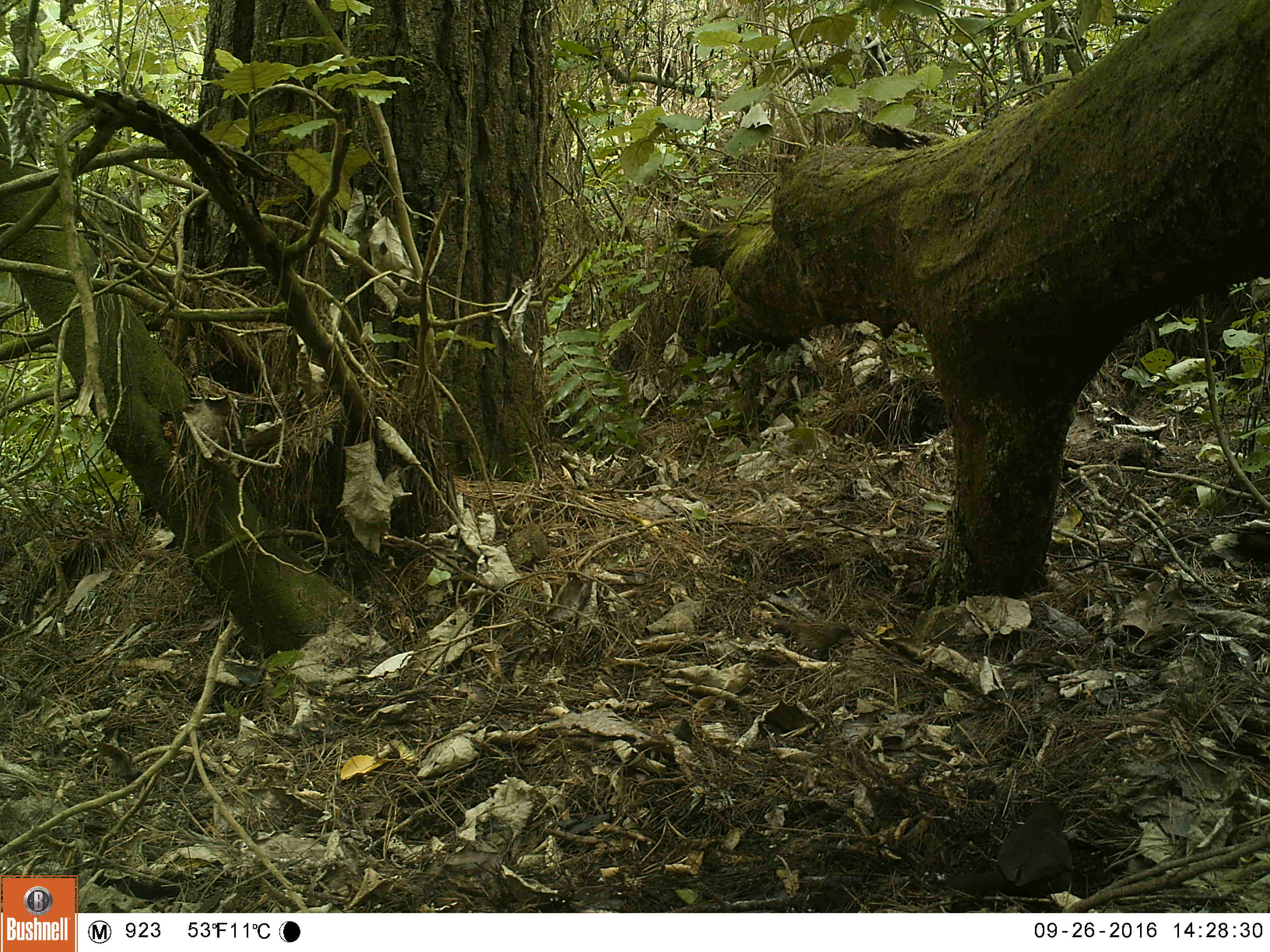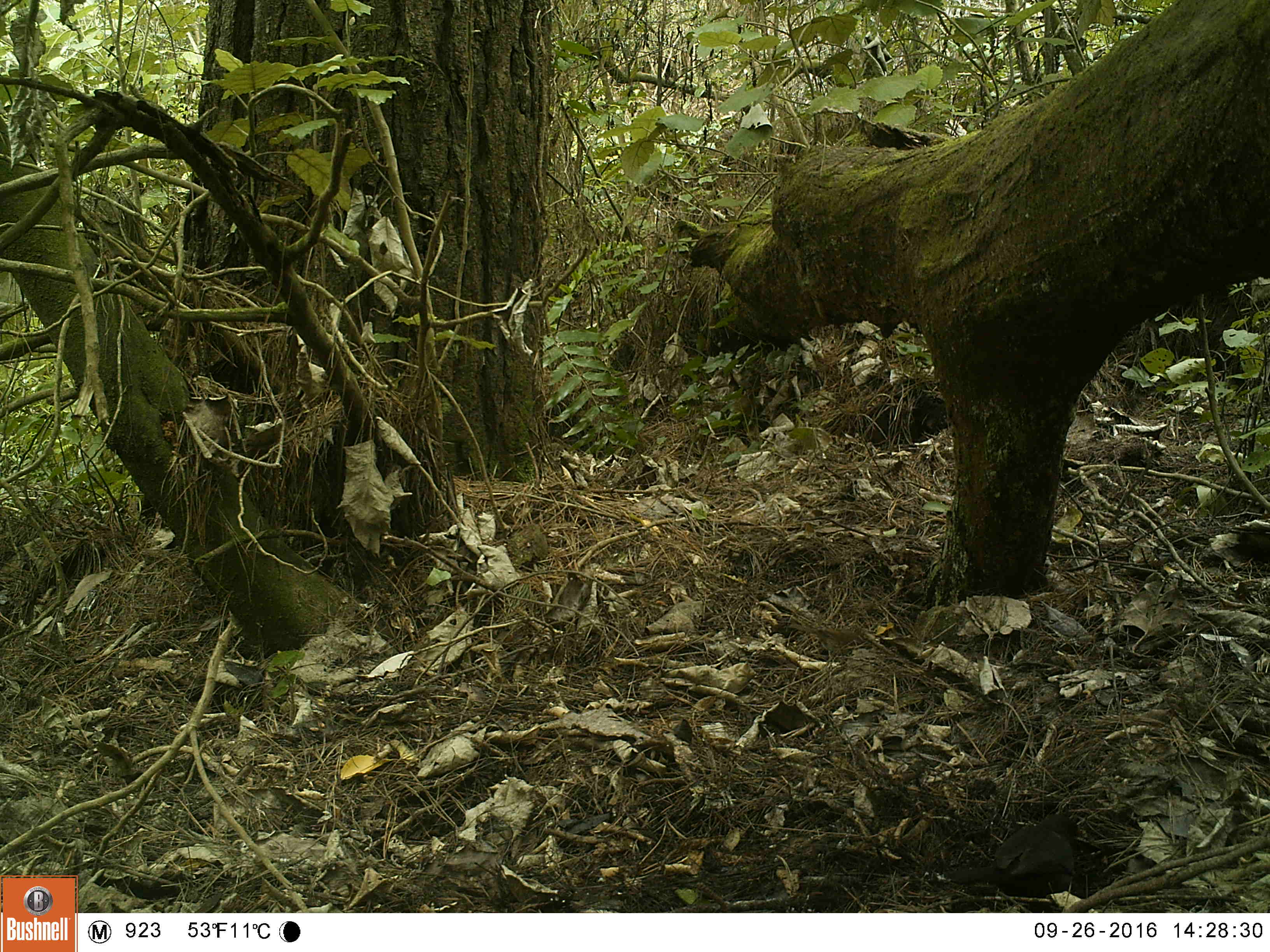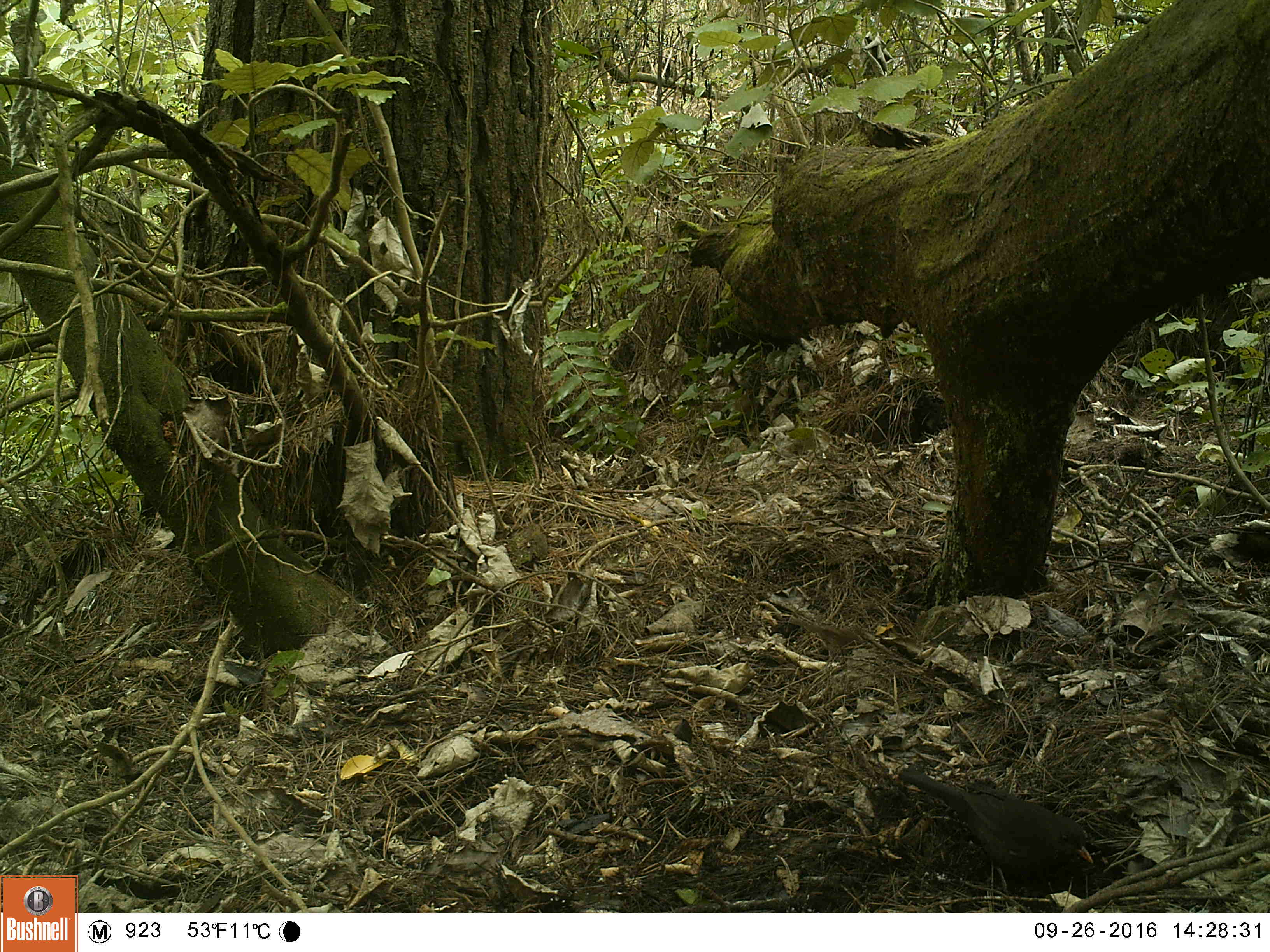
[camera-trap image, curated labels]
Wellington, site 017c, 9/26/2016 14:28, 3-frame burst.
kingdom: Animalia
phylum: Chordata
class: Aves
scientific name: Aves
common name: bird